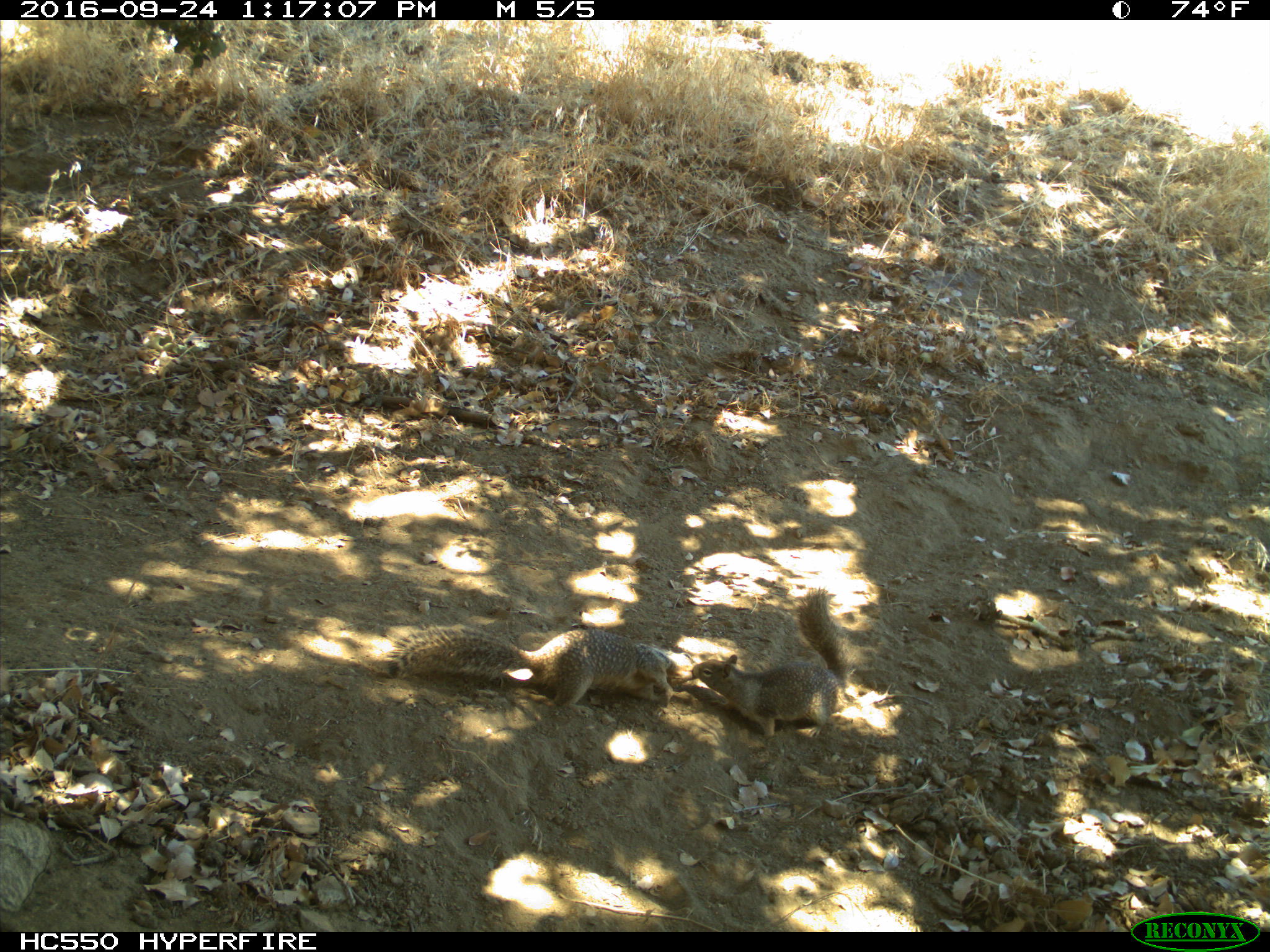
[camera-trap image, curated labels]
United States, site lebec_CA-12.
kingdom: Animalia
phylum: Chordata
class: Mammalia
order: Rodentia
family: Sciuridae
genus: Otospermophilus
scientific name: Otospermophilus beecheyi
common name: california ground squirrel